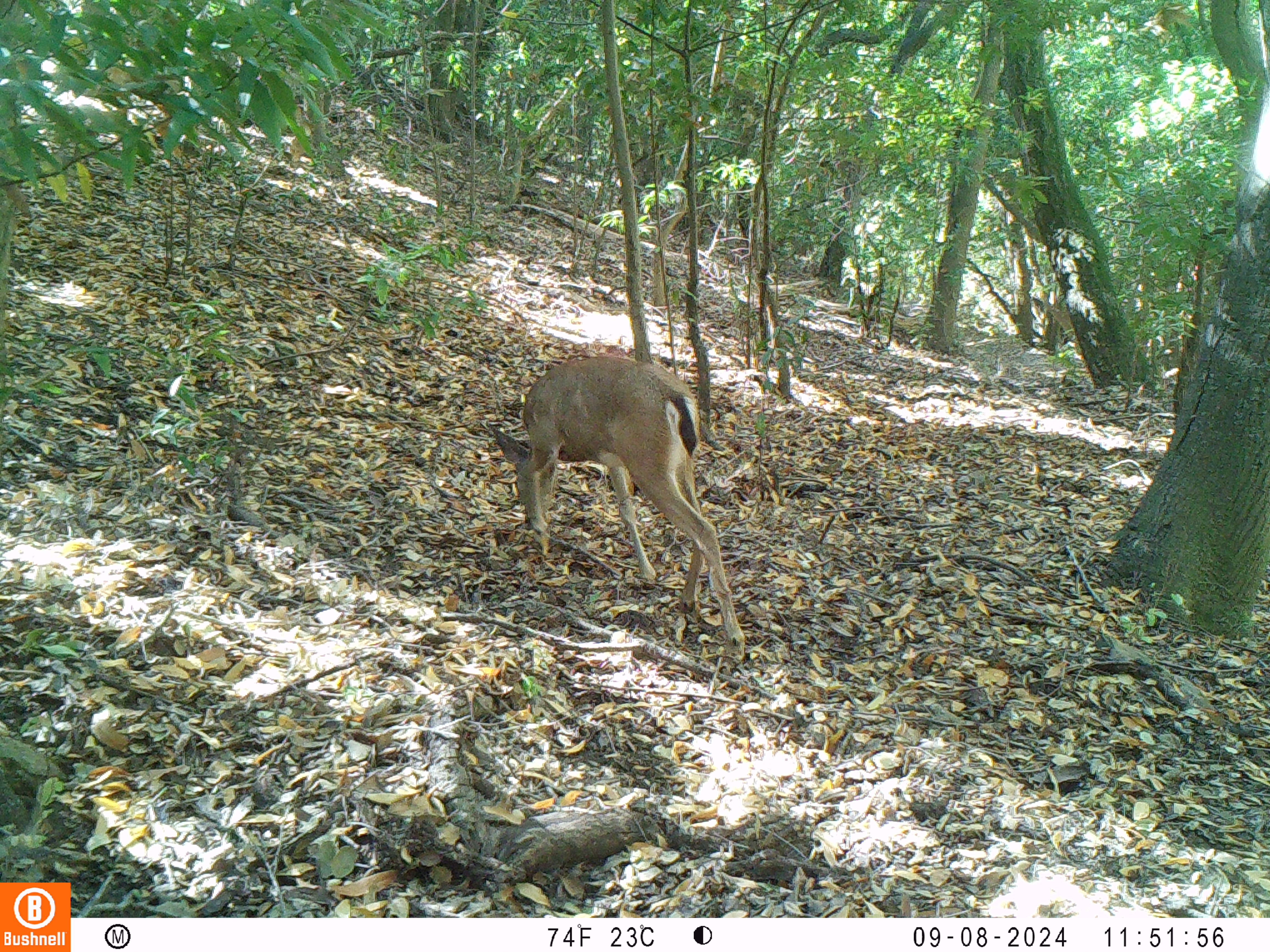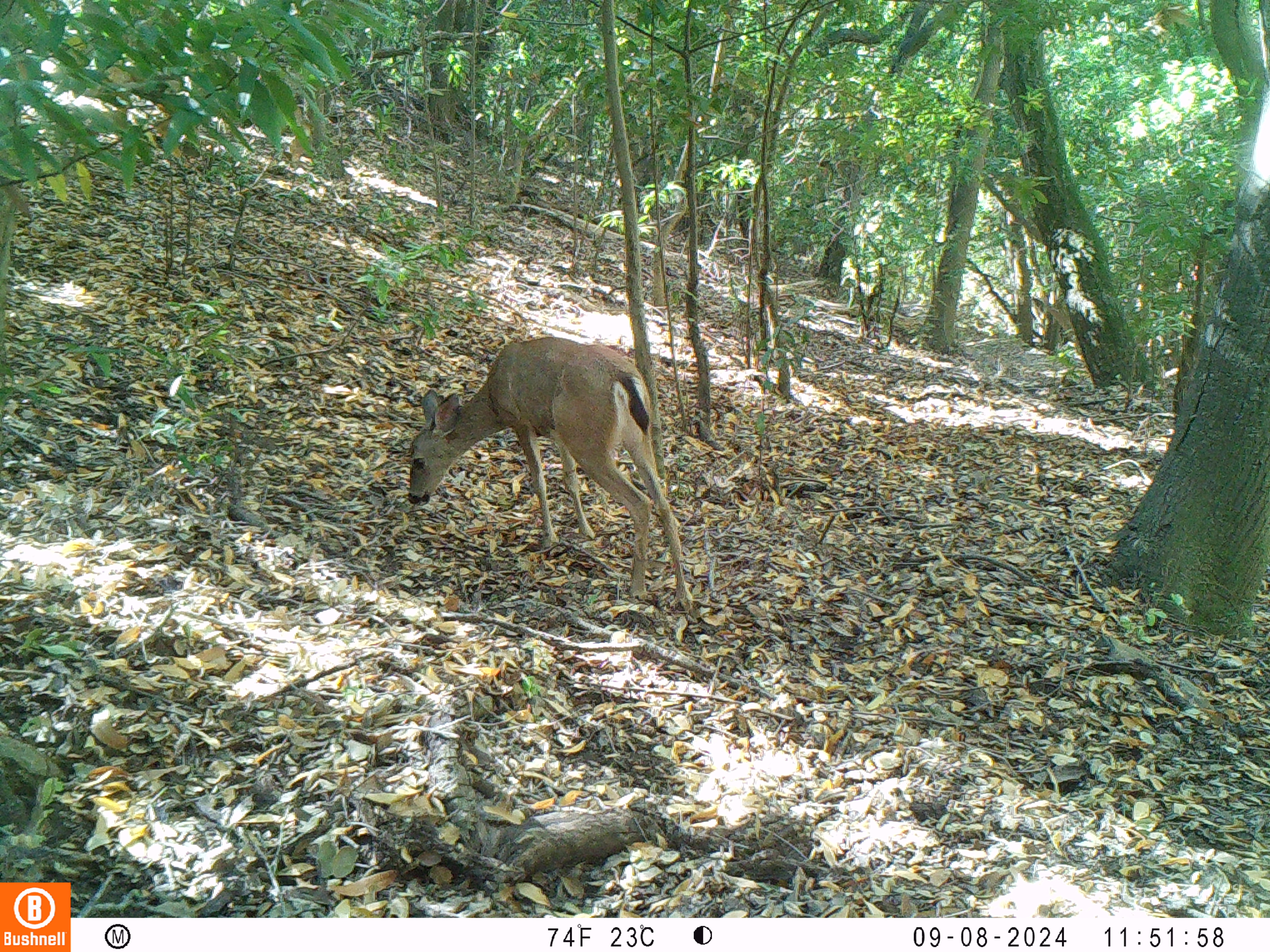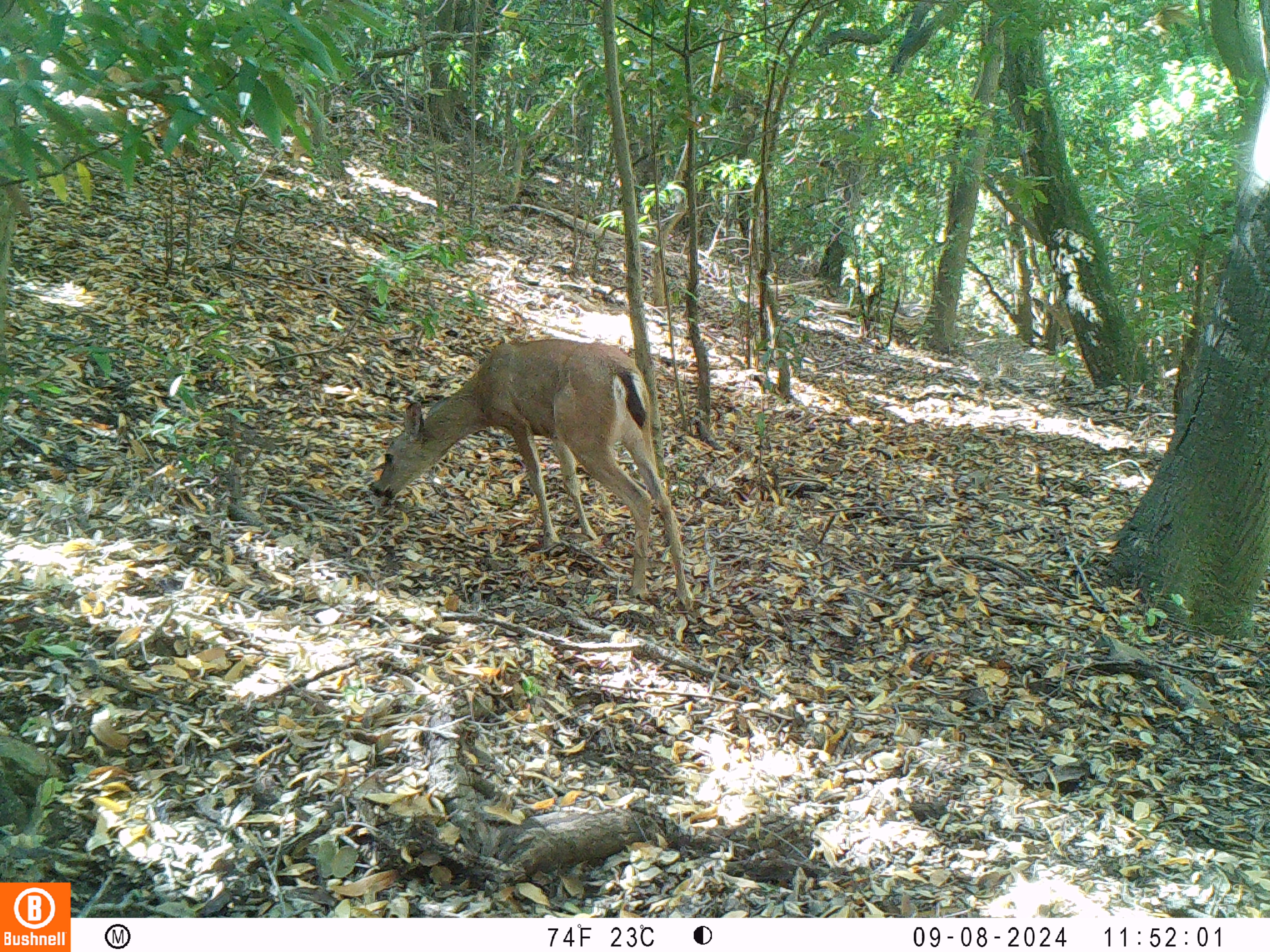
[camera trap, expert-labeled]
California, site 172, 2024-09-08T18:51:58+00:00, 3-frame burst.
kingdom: Animalia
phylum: Chordata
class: Mammalia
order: Artiodactyla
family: Cervidae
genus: Odocoileus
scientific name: Odocoileus hemionus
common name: mule deer